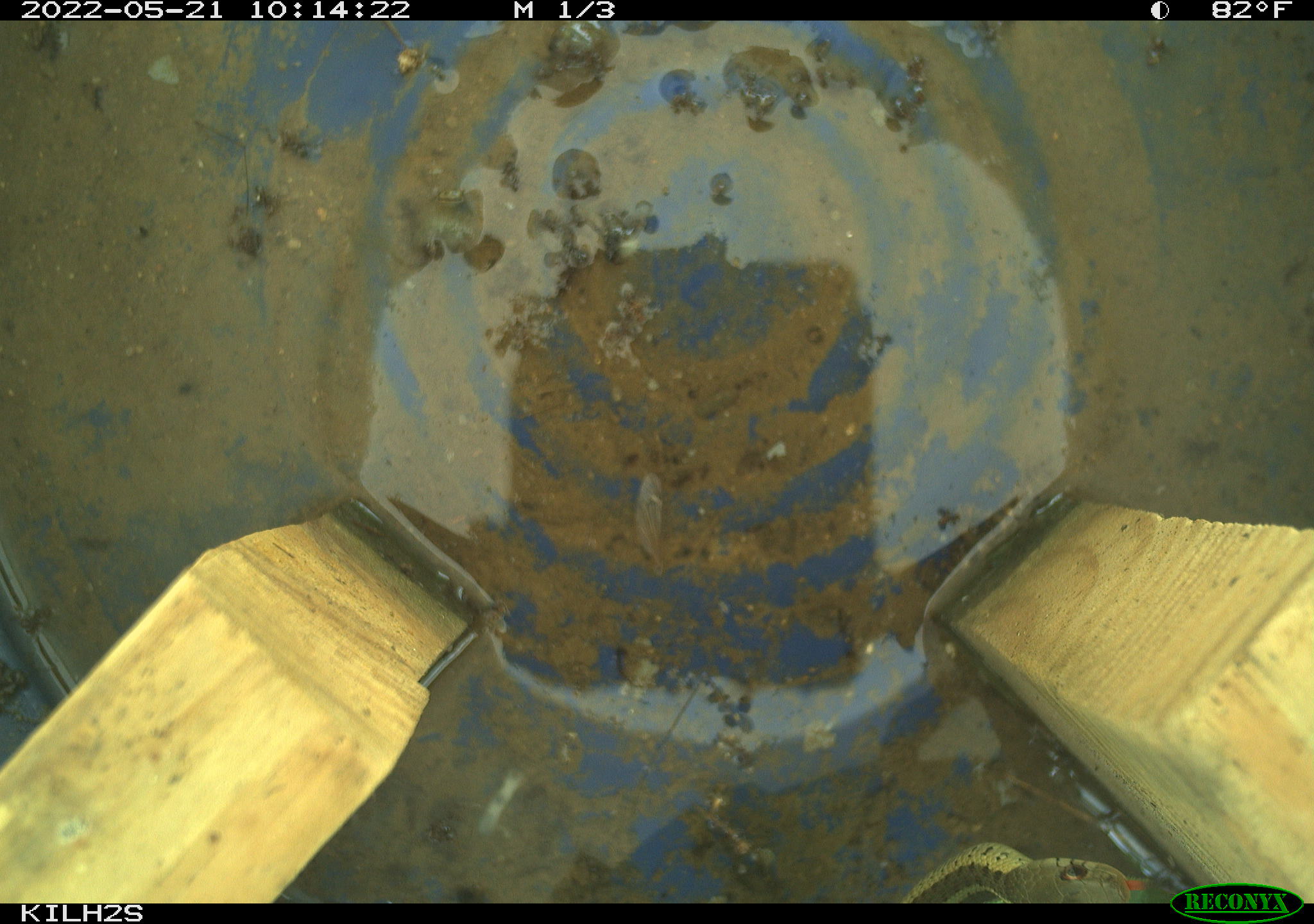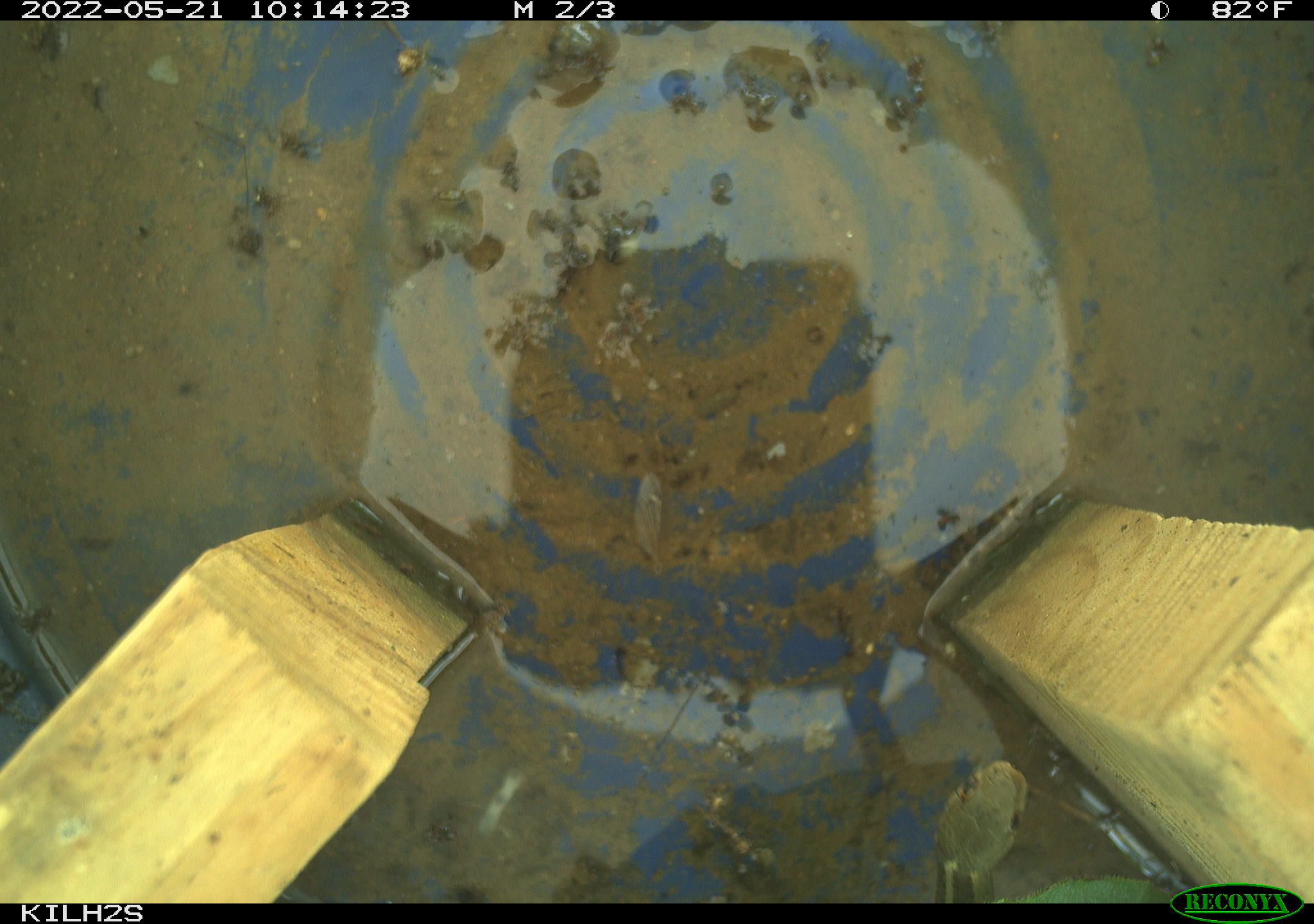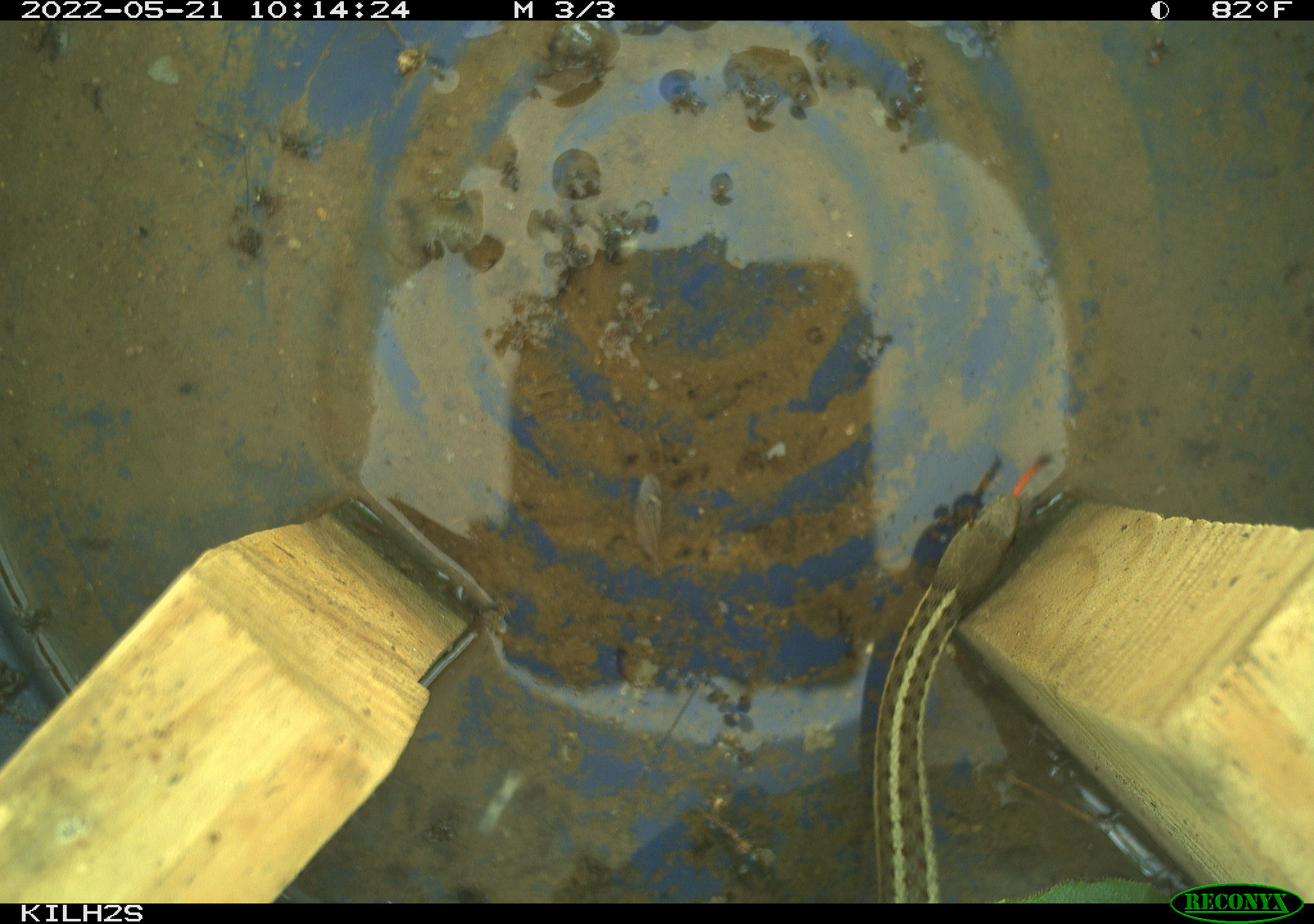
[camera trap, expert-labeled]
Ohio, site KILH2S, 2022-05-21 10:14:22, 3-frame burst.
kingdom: Animalia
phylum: Chordata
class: Reptilia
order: Squamata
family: Colubridae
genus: Thamnophis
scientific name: Thamnophis sirtalis sirtalis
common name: eastern gartersnake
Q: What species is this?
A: Eastern gartersnake (Thamnophis sirtalis sirtalis).